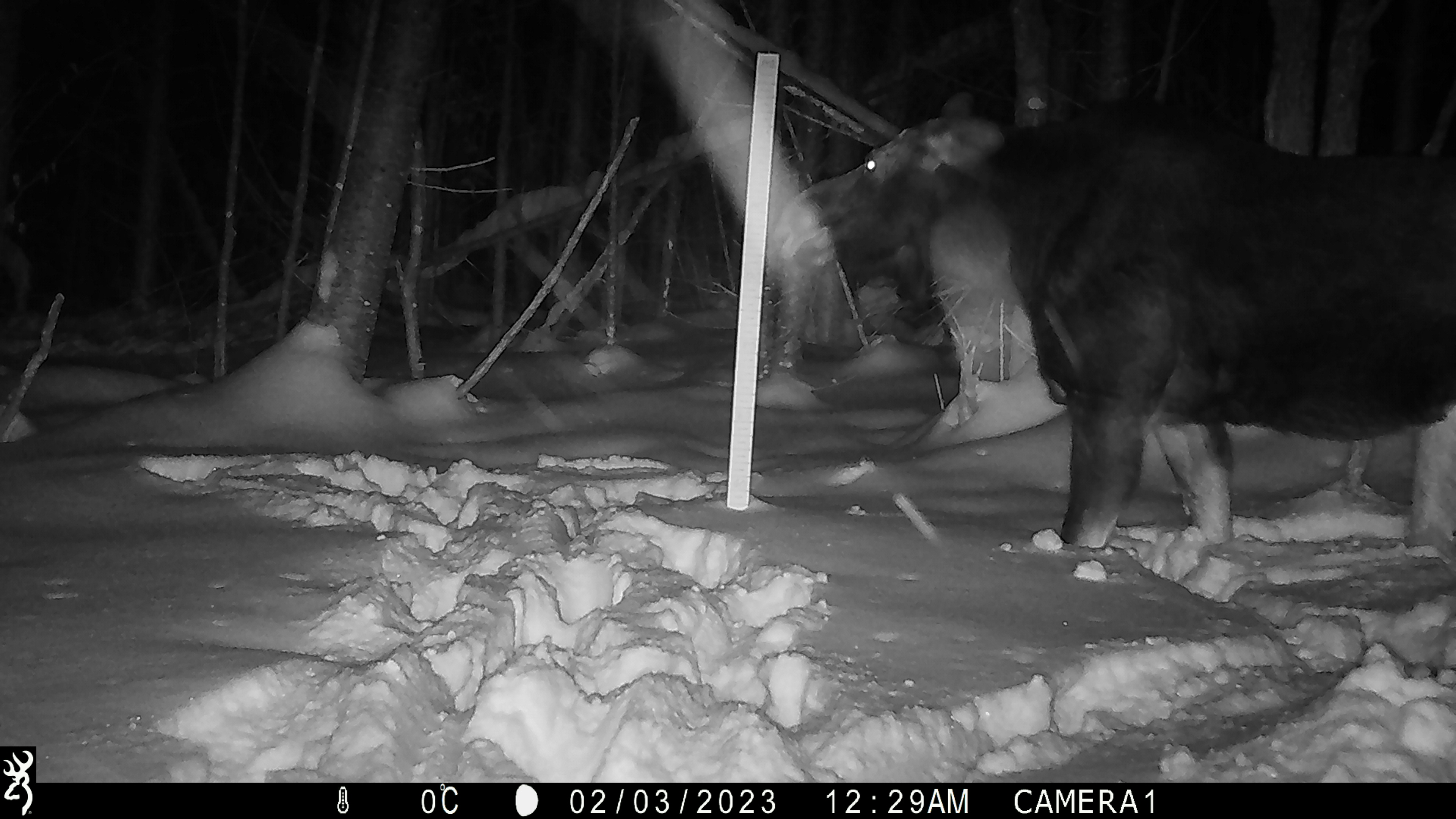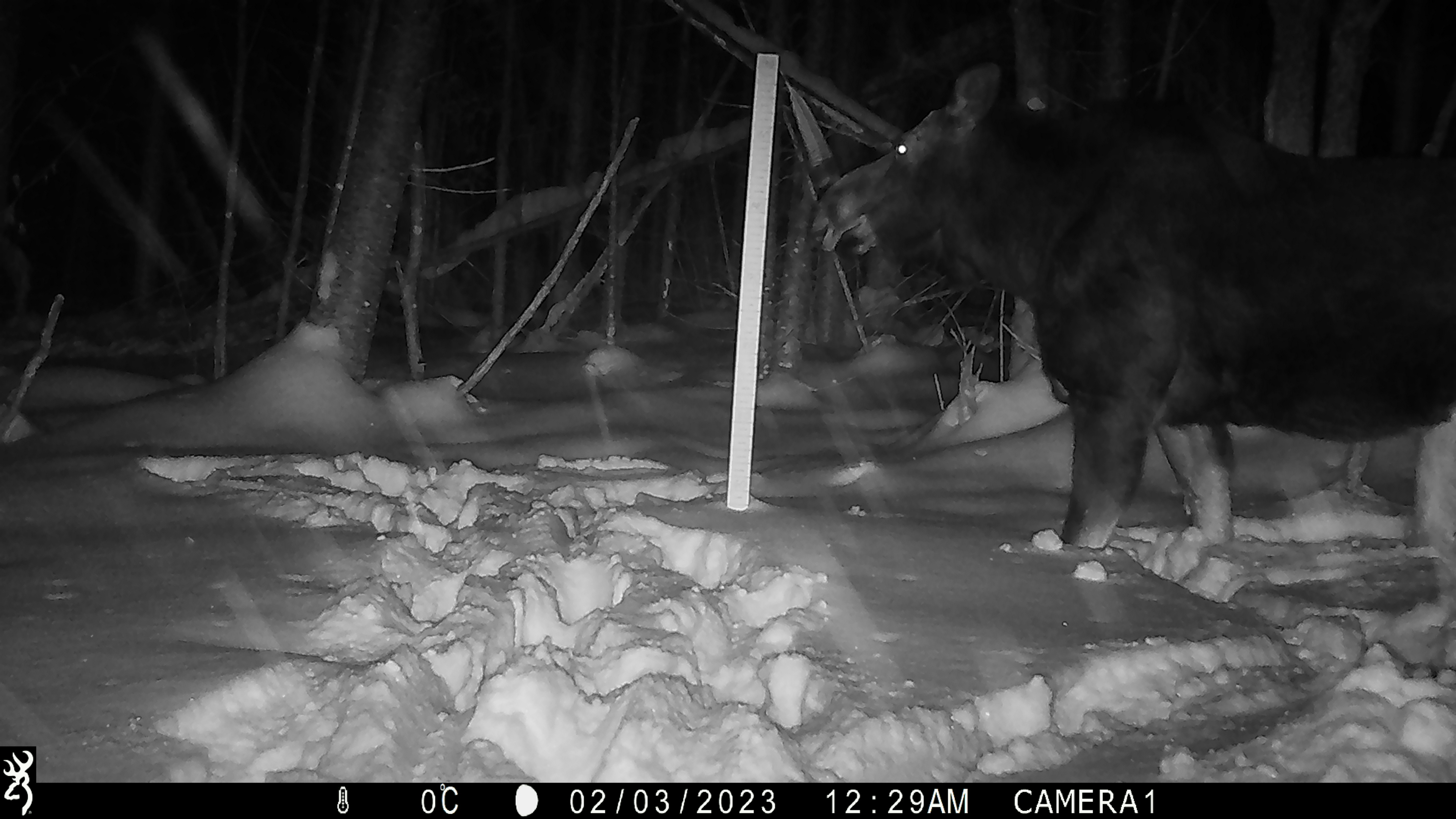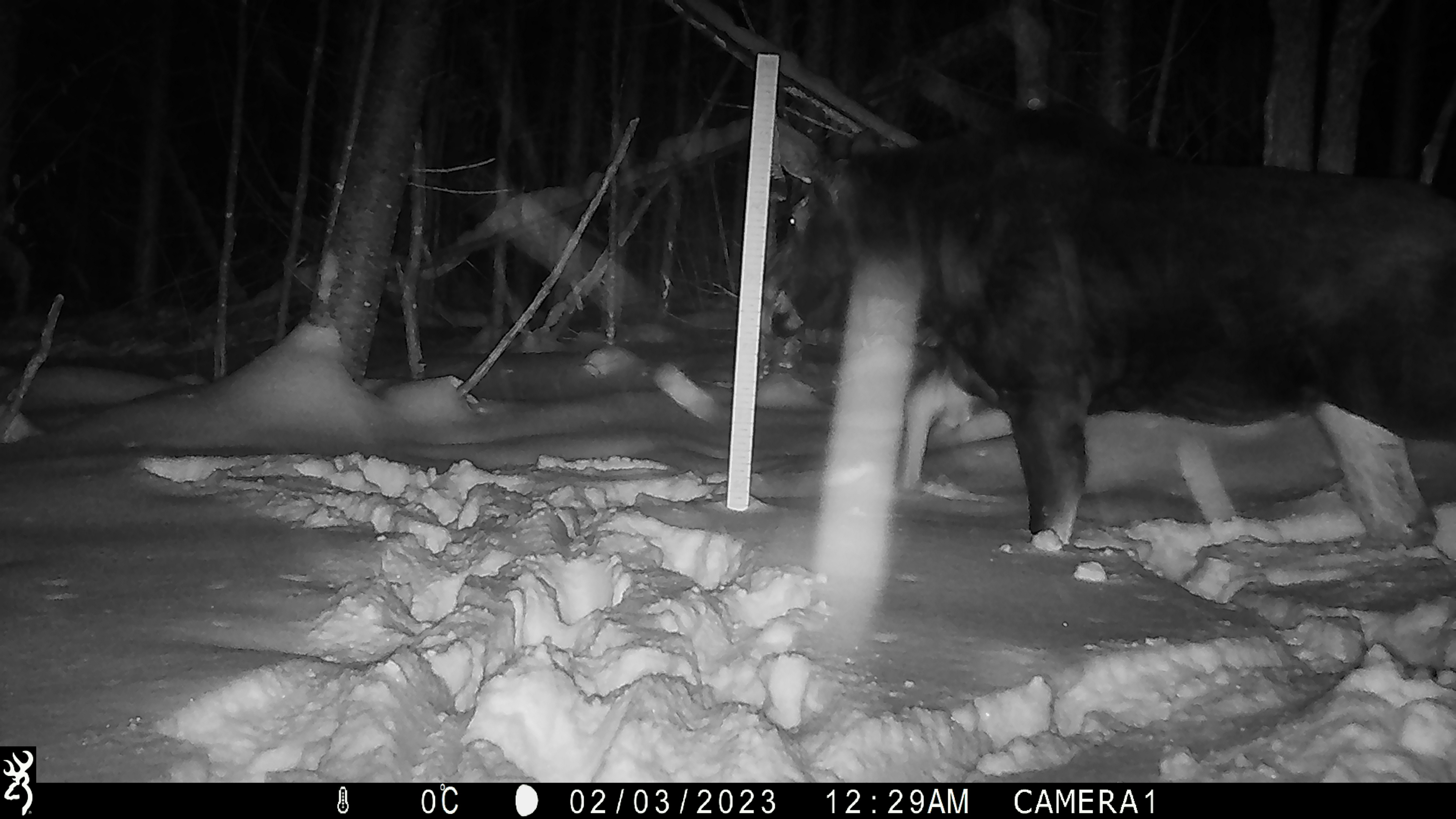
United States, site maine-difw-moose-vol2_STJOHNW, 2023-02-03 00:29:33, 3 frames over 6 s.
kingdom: Animalia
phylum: Chordata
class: Mammalia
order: Artiodactyla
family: Cervidae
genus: Alces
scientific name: Alces alces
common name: moose